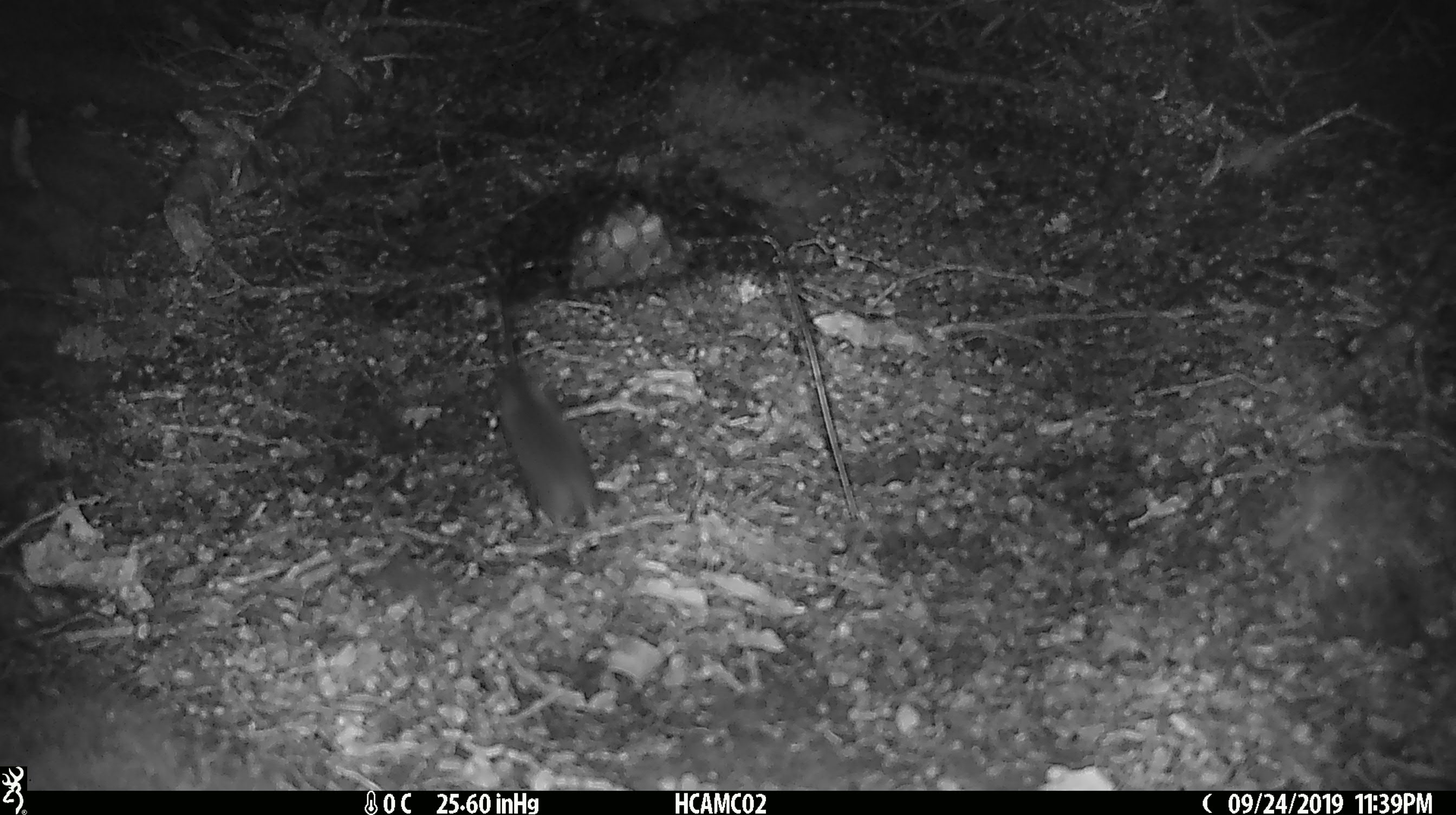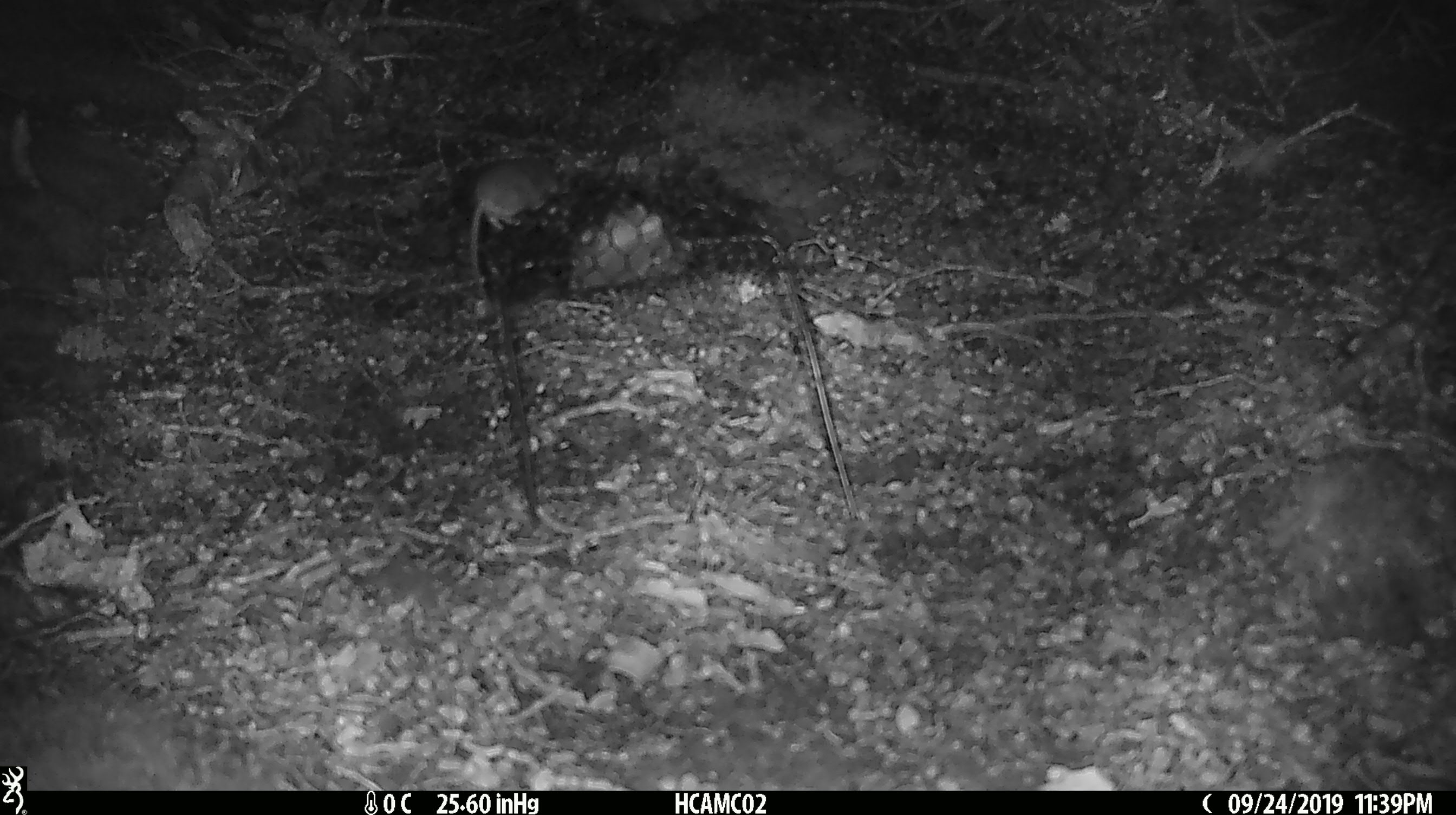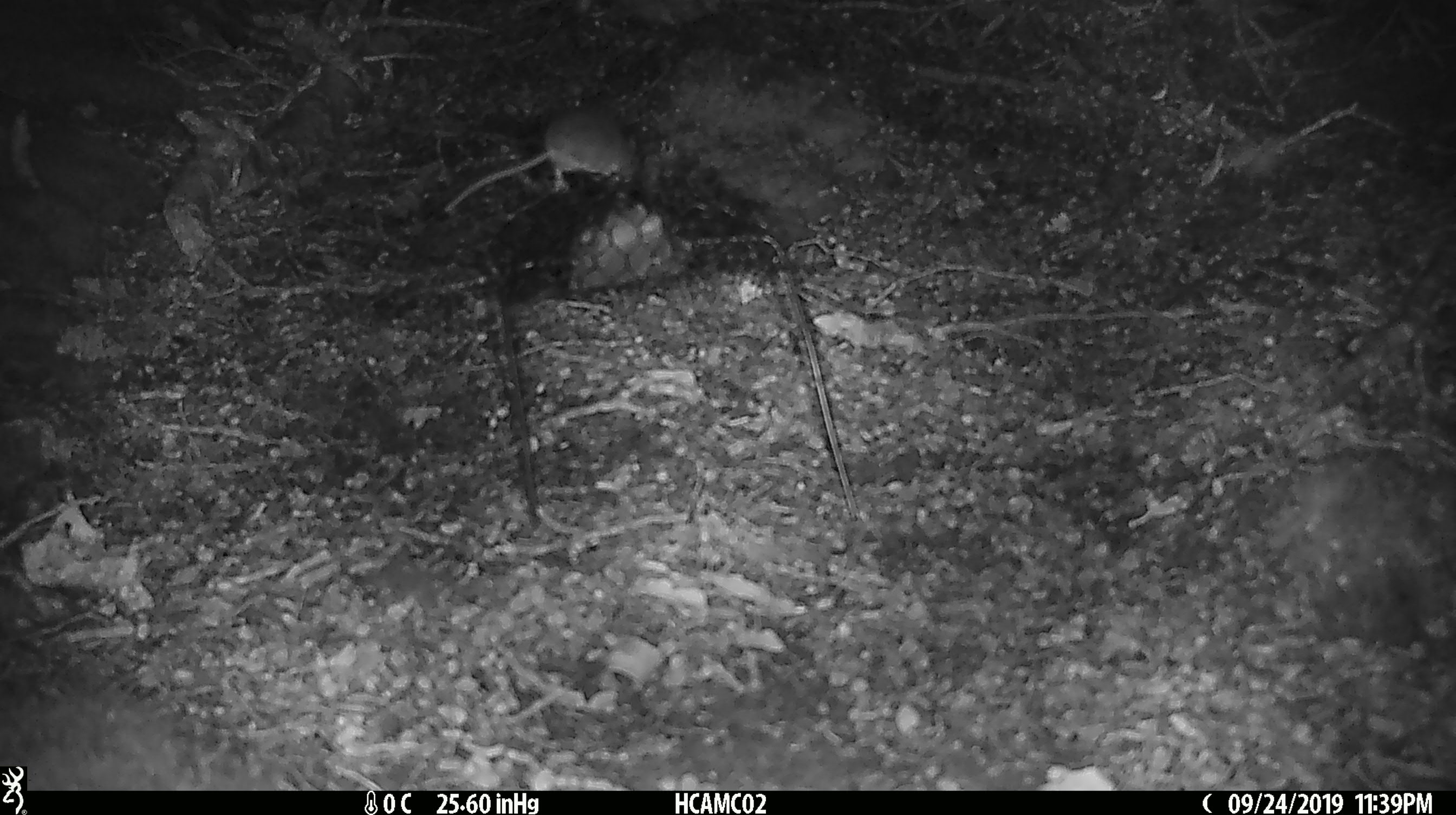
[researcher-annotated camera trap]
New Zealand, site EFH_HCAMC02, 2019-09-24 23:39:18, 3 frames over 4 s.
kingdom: Animalia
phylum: Chordata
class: Mammalia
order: Rodentia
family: Muridae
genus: Mus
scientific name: Mus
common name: mouse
Mouse (Mus).